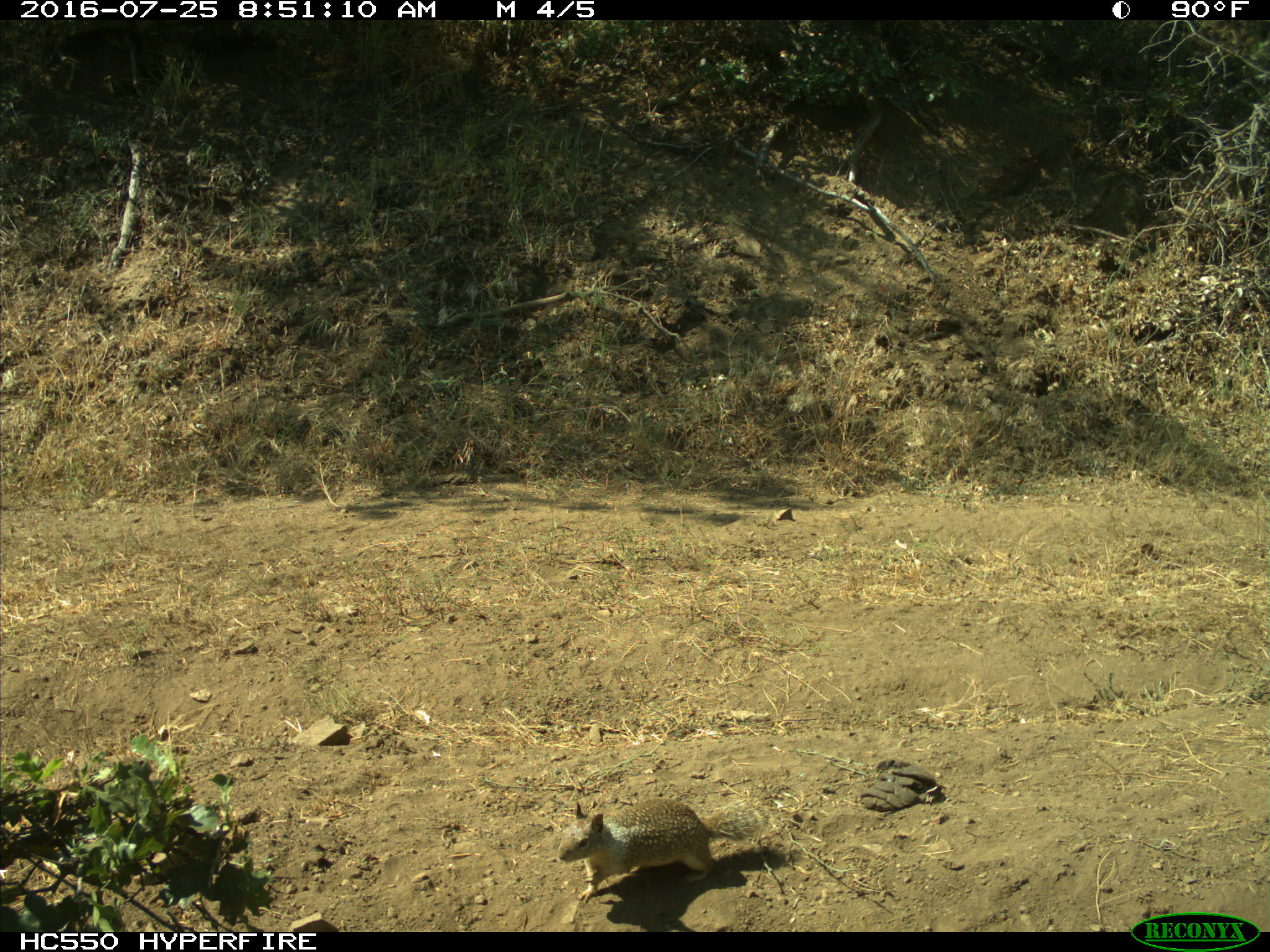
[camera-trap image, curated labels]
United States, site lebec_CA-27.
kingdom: Animalia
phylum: Chordata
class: Mammalia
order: Rodentia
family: Sciuridae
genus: Otospermophilus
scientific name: Otospermophilus beecheyi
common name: california ground squirrel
Otospermophilus beecheyi (california ground squirrel).